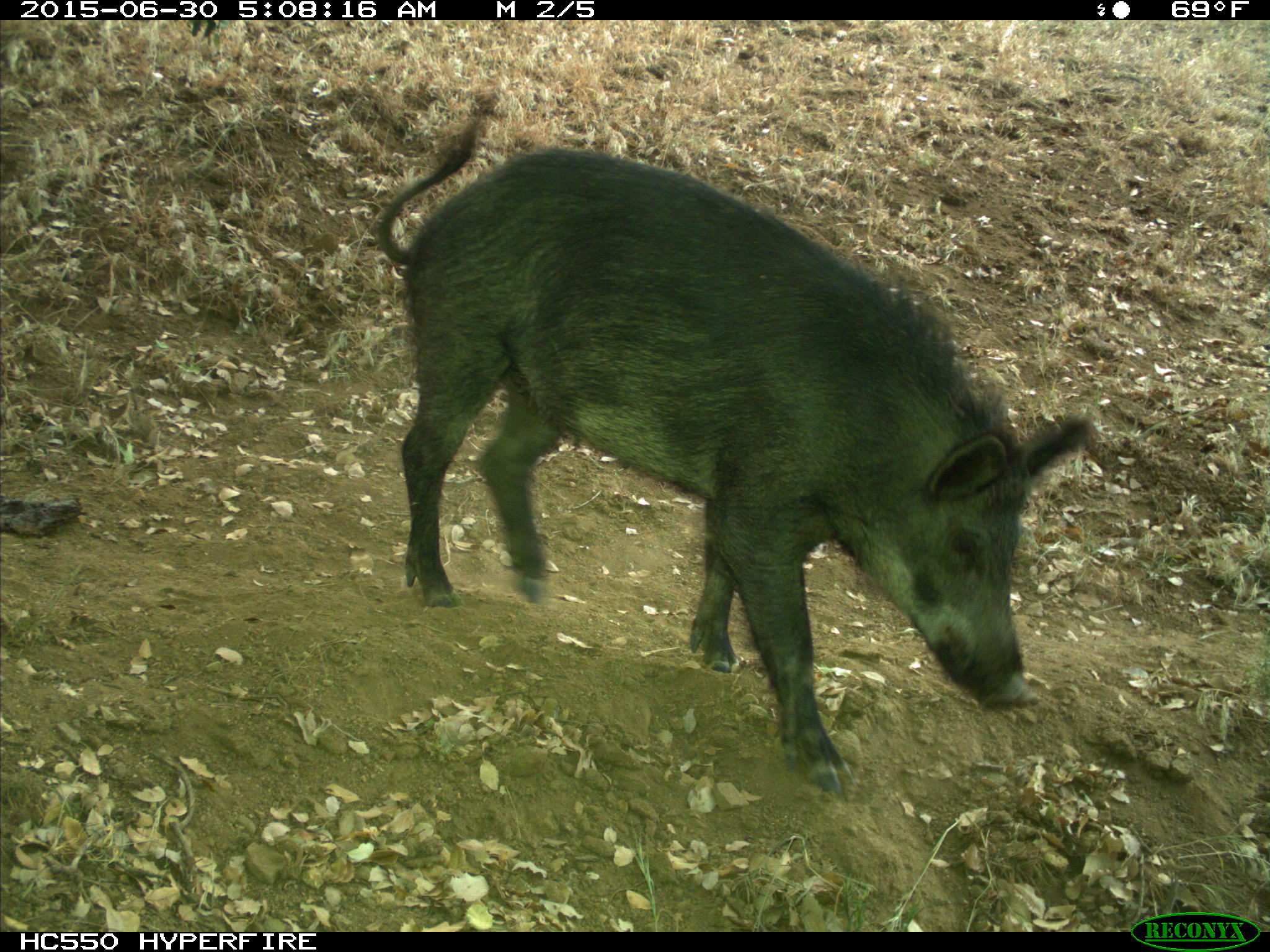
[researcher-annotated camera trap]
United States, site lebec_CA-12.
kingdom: Animalia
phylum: Chordata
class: Mammalia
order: Artiodactyla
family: Suidae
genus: Sus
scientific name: Sus scrofa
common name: wild boar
Sus scrofa (wild boar).